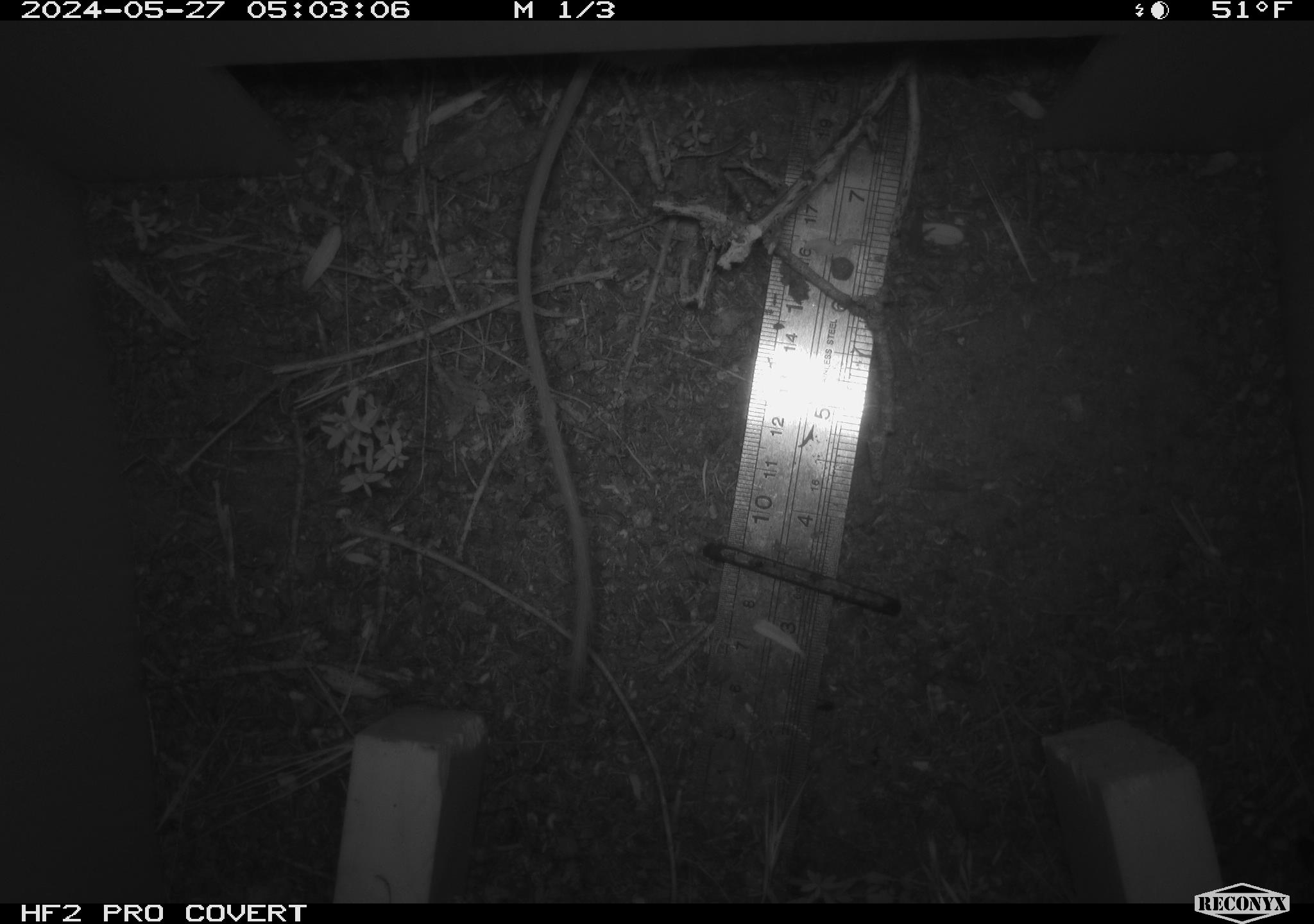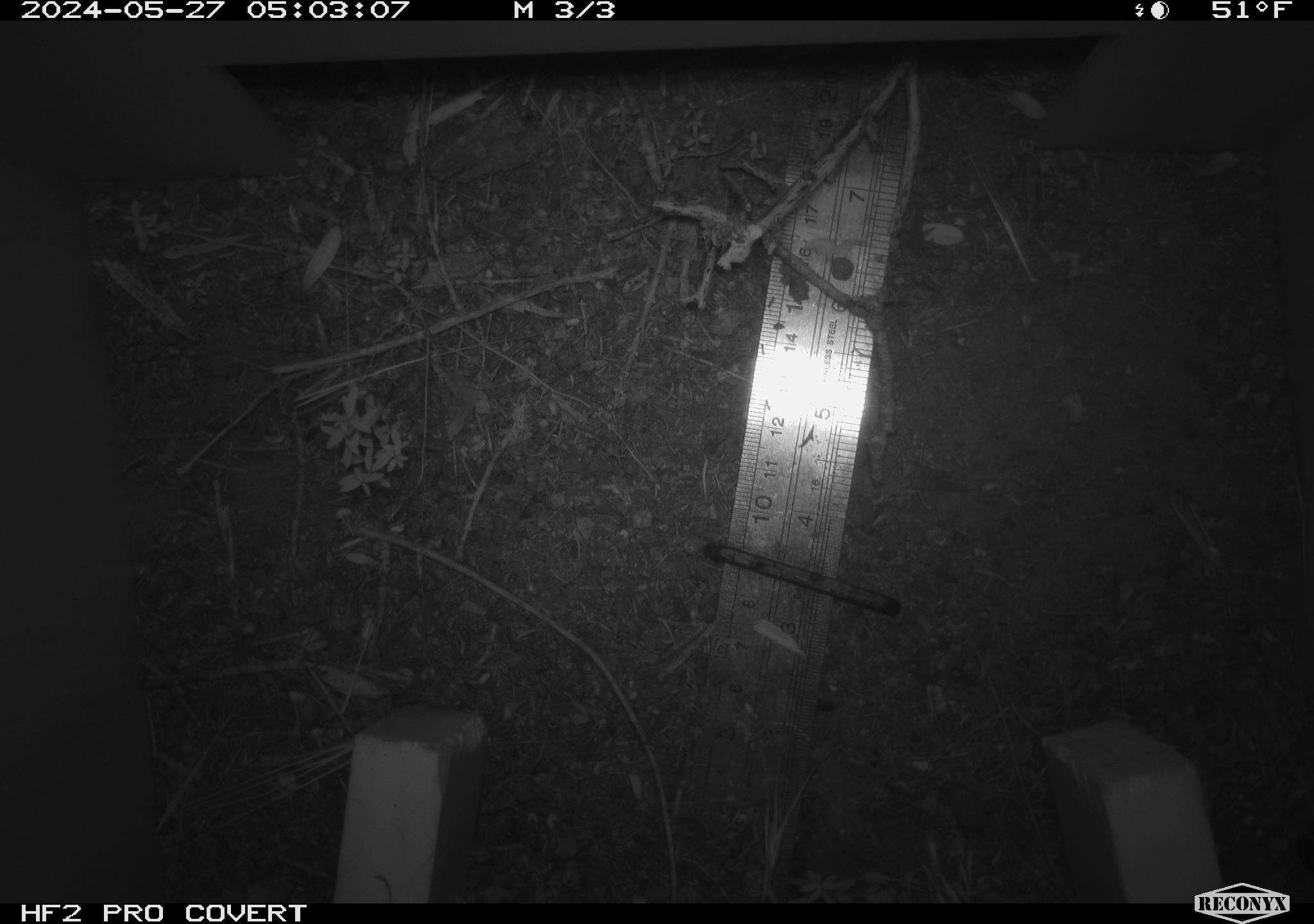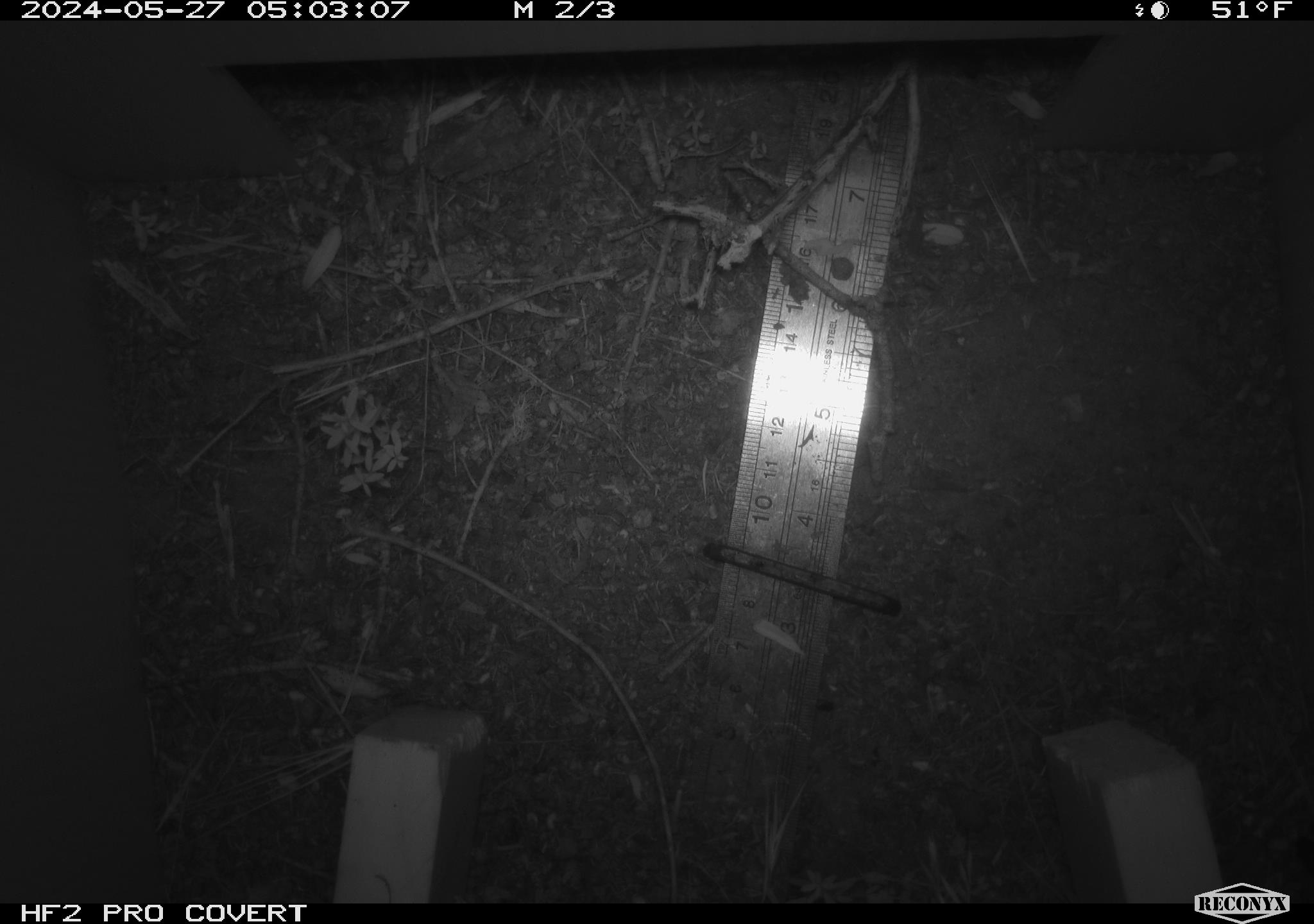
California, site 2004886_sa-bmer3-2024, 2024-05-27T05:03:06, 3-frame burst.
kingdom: Animalia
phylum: Chordata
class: Mammalia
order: Rodentia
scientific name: Rodentia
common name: mouse species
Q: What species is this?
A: Mouse species (Rodentia).